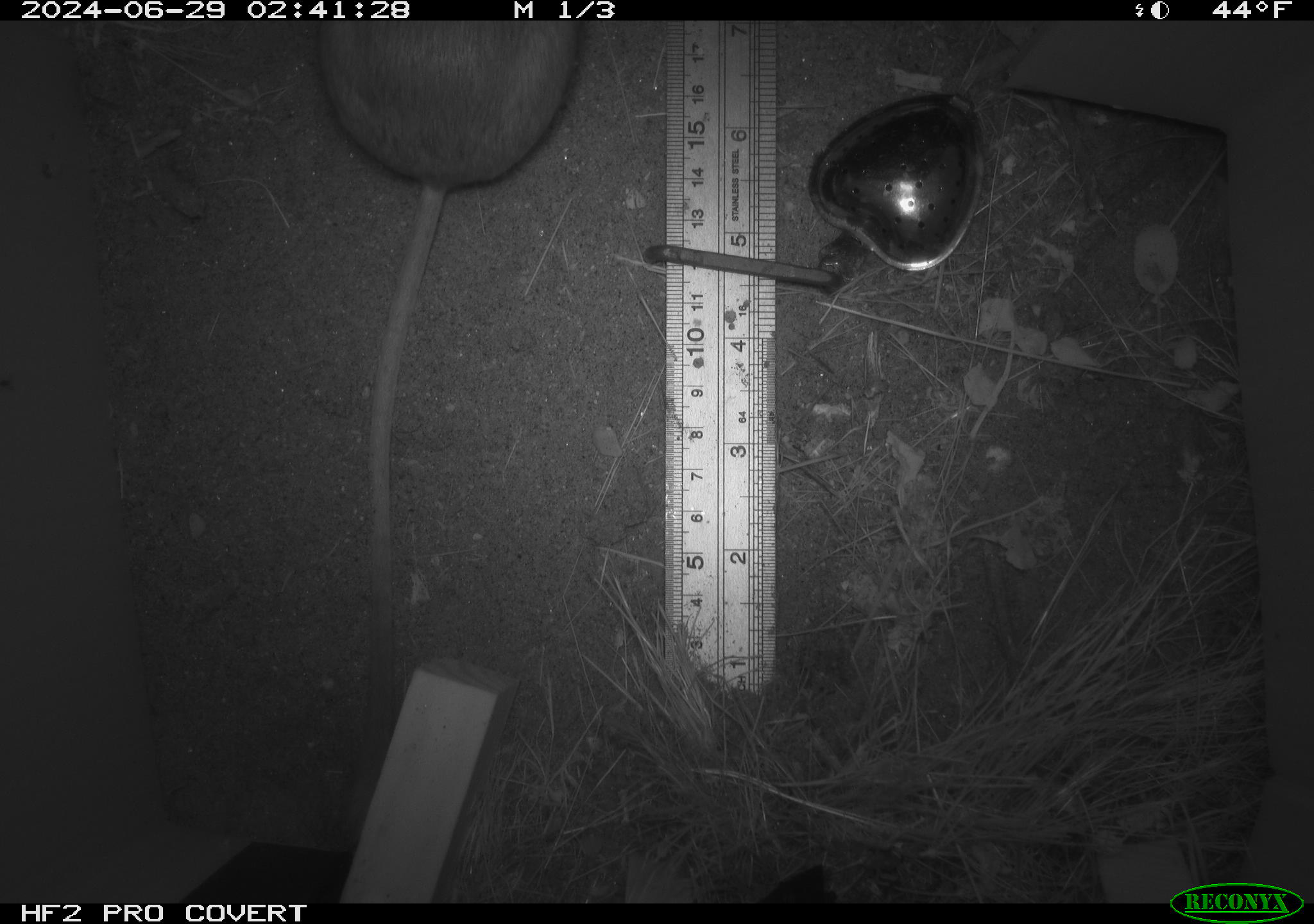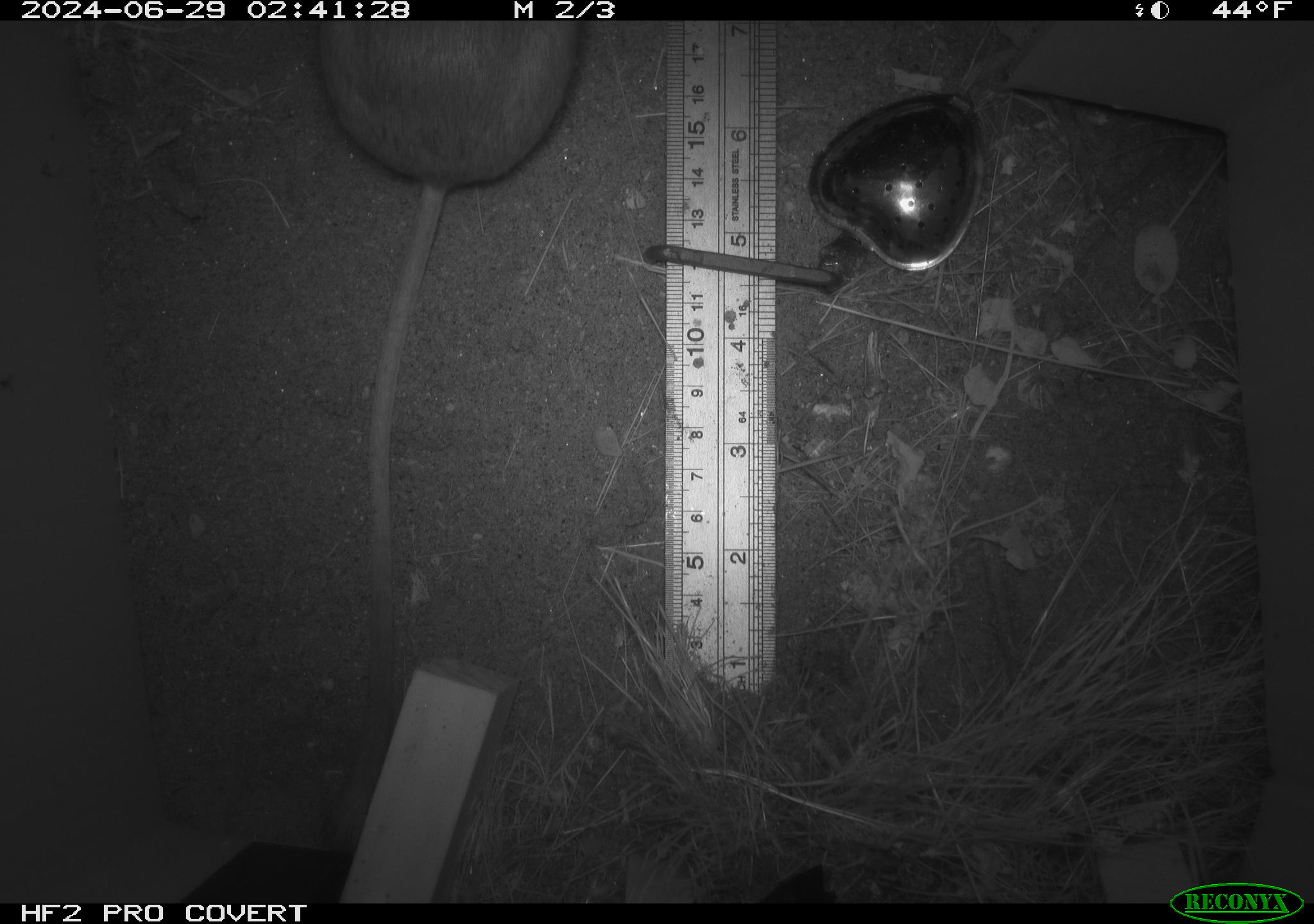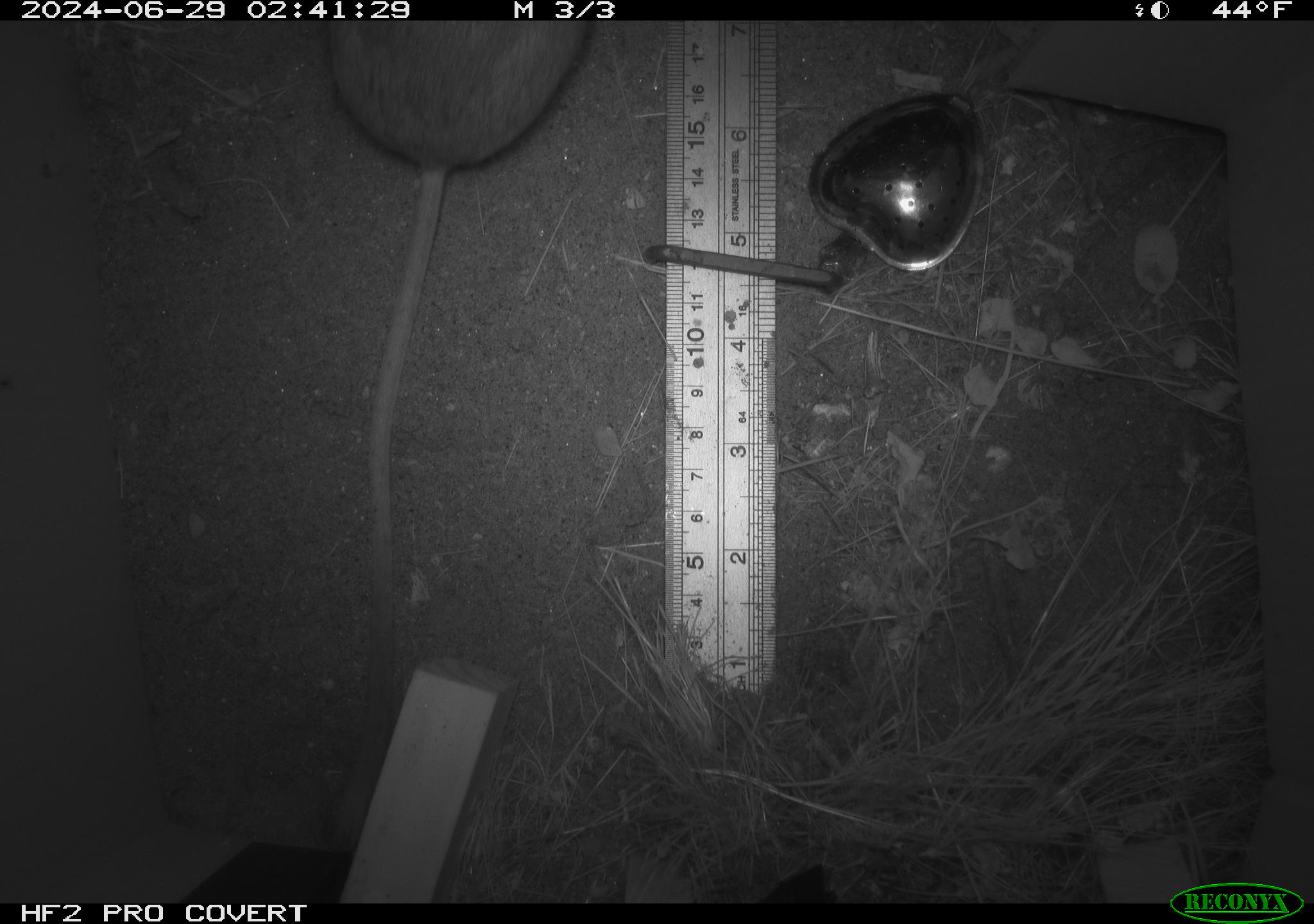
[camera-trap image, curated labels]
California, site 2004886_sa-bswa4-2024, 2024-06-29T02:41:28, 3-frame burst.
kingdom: Animalia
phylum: Chordata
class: Mammalia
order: Rodentia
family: Heteromyidae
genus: Dipodomys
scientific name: Dipodomys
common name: kangaroo rats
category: dipodomys species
Dipodomys species (kangaroo rats) (Dipodomys).